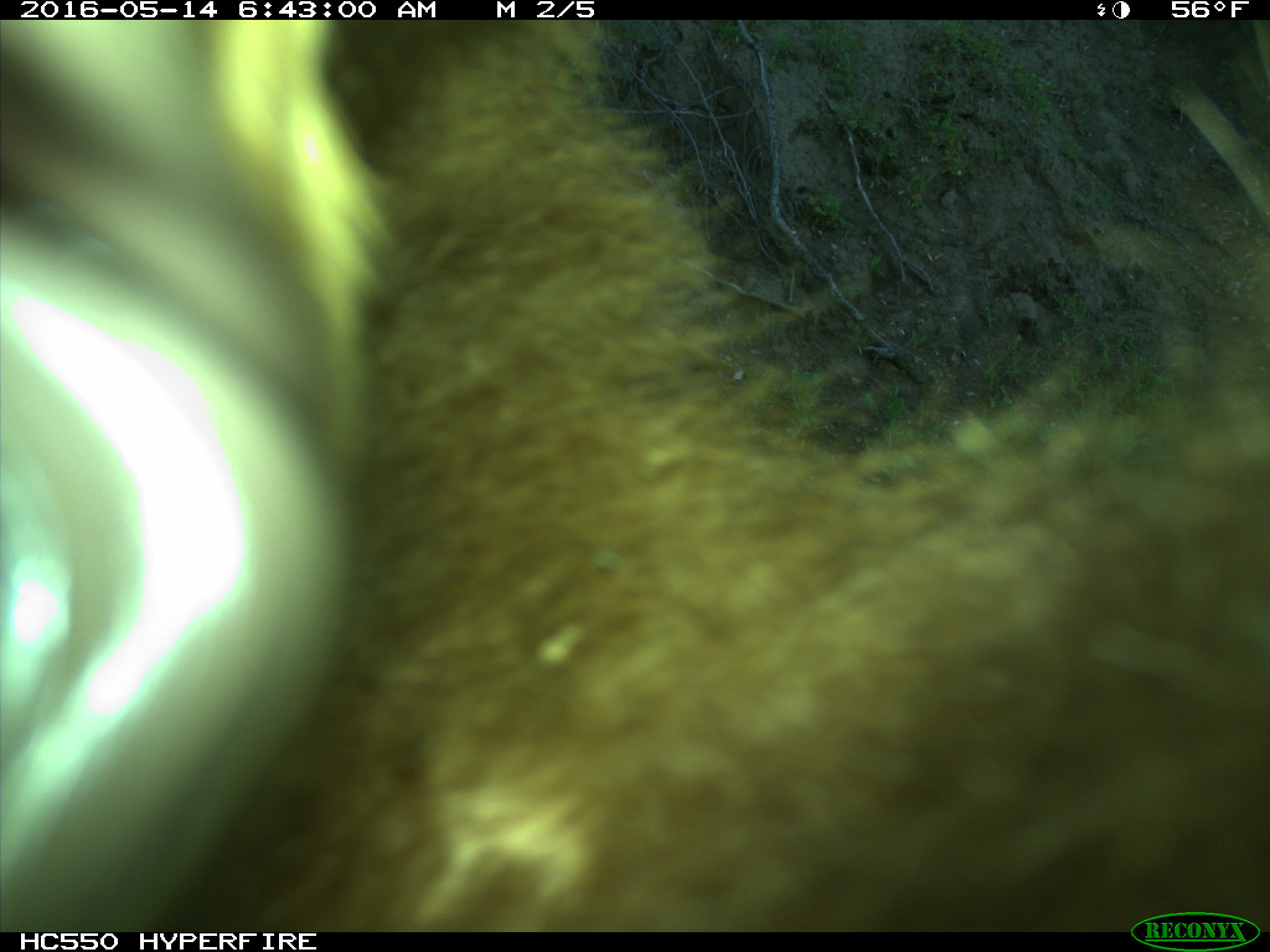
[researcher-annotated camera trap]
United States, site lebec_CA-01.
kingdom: Animalia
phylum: Chordata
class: Mammalia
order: Carnivora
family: Ursidae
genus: Ursus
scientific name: Ursus americanus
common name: american black bear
Ursus americanus (american black bear).